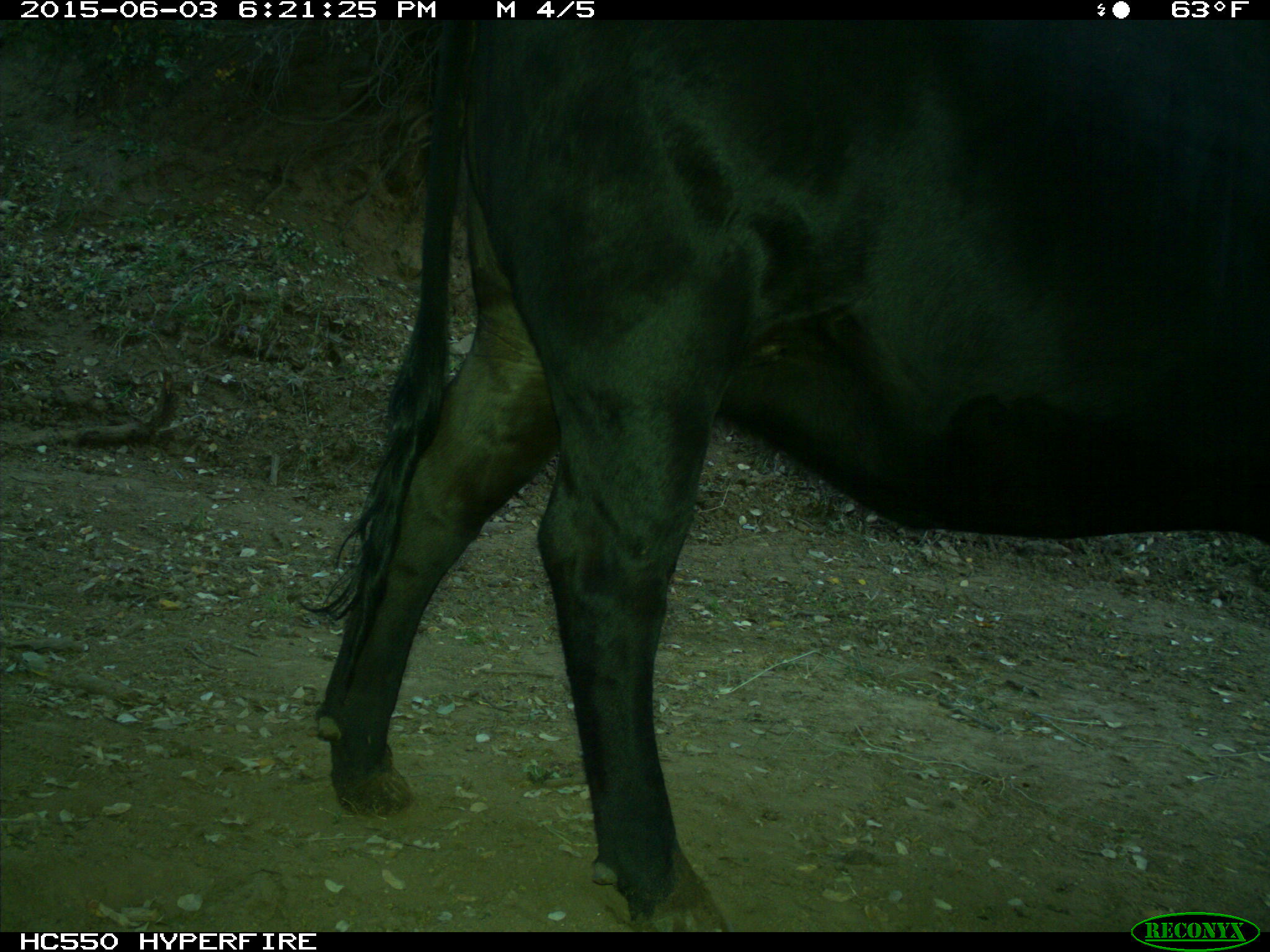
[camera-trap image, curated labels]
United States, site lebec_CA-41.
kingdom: Animalia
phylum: Chordata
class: Mammalia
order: Artiodactyla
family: Bovidae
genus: Bos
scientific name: Bos taurus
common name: domestic cow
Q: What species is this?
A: Bos taurus (domestic cow).